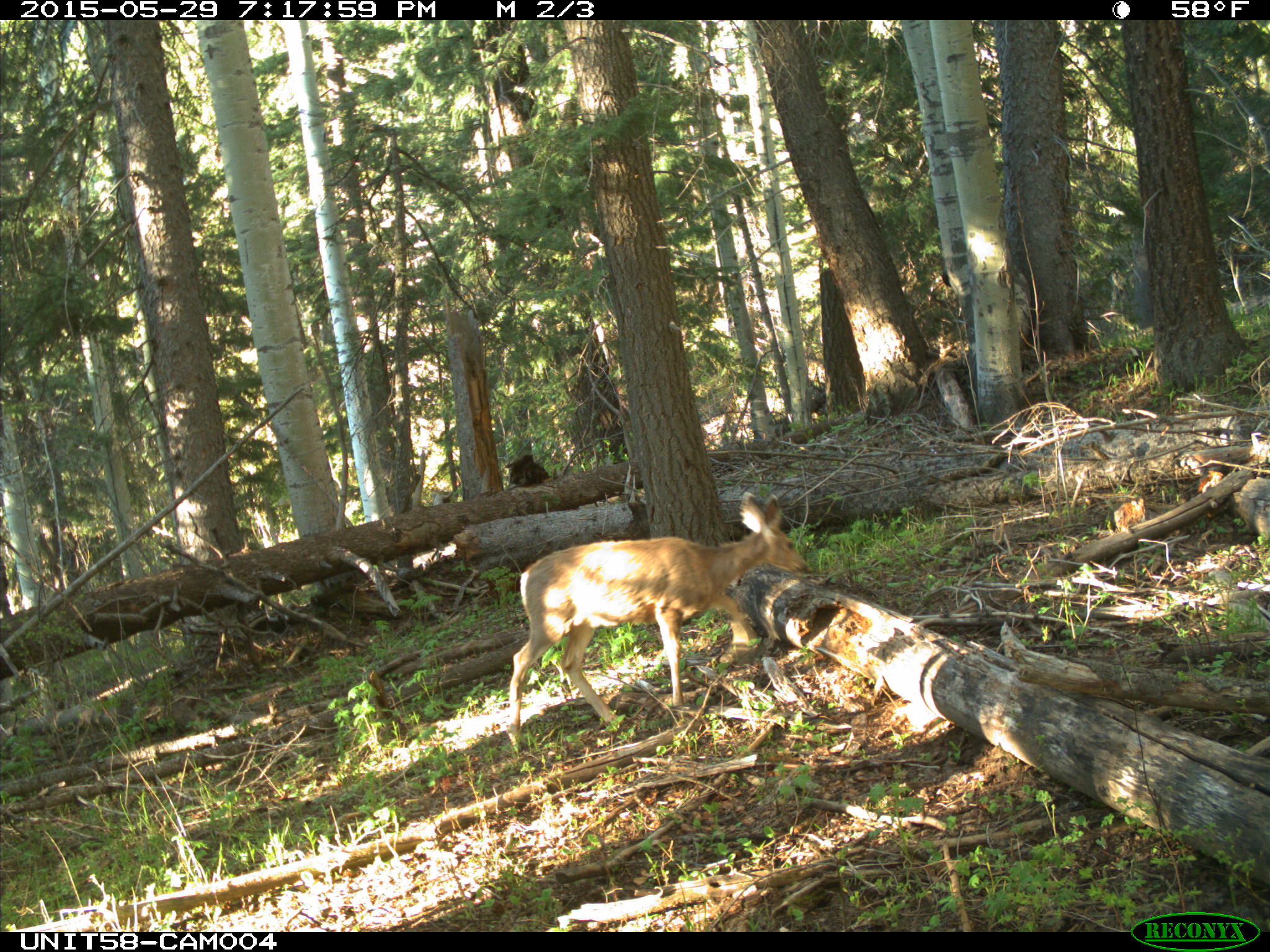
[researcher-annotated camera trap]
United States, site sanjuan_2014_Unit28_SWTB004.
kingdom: Animalia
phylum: Chordata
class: Mammalia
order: Artiodactyla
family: Cervidae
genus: Odocoileus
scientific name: Odocoileus hemionus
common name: mule deer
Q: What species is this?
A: Odocoileus hemionus (mule deer).